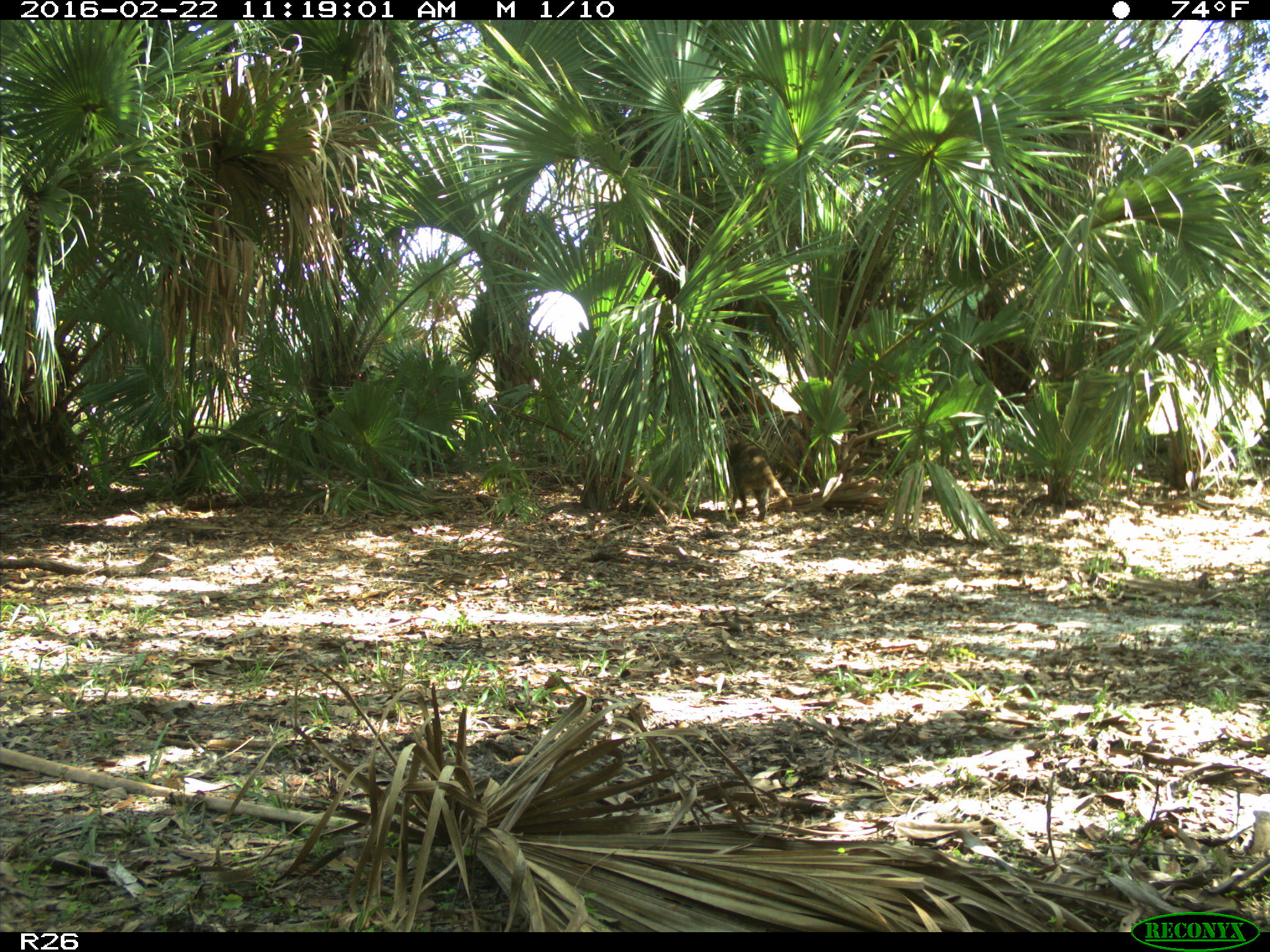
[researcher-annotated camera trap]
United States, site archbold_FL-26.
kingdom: Animalia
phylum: Chordata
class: Mammalia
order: Carnivora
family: Procyonidae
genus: Procyon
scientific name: Procyon lotor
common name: common raccoon